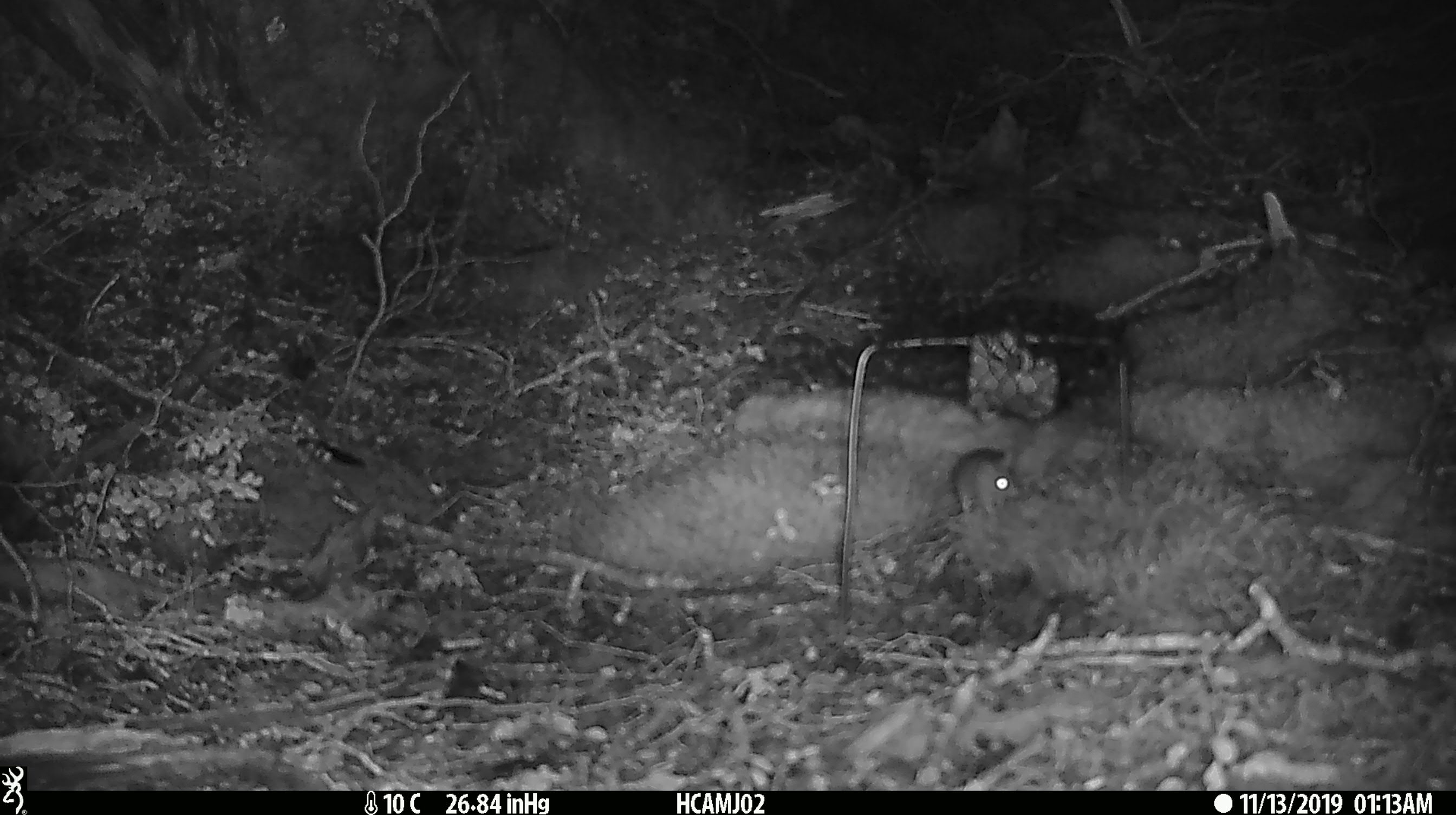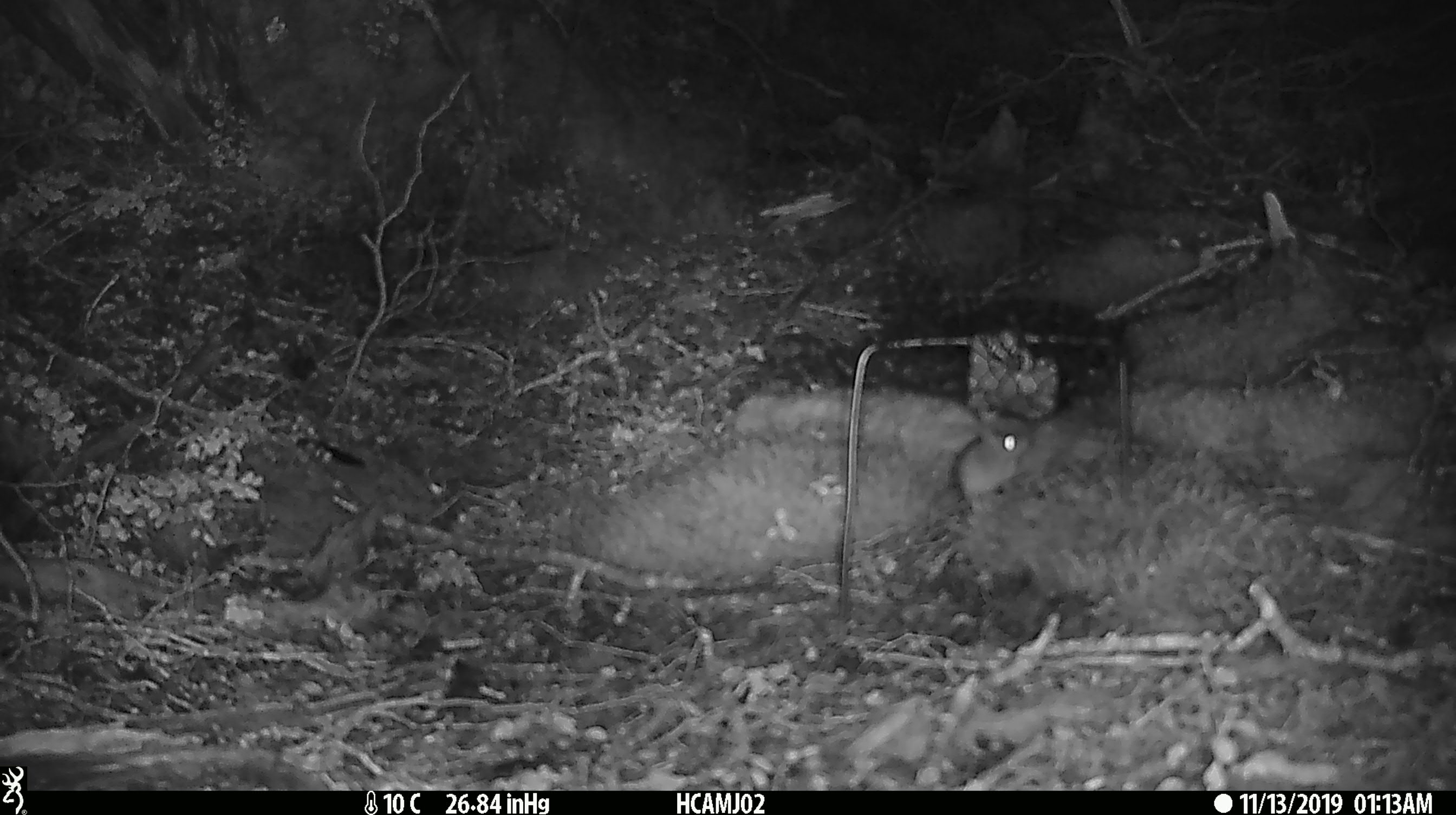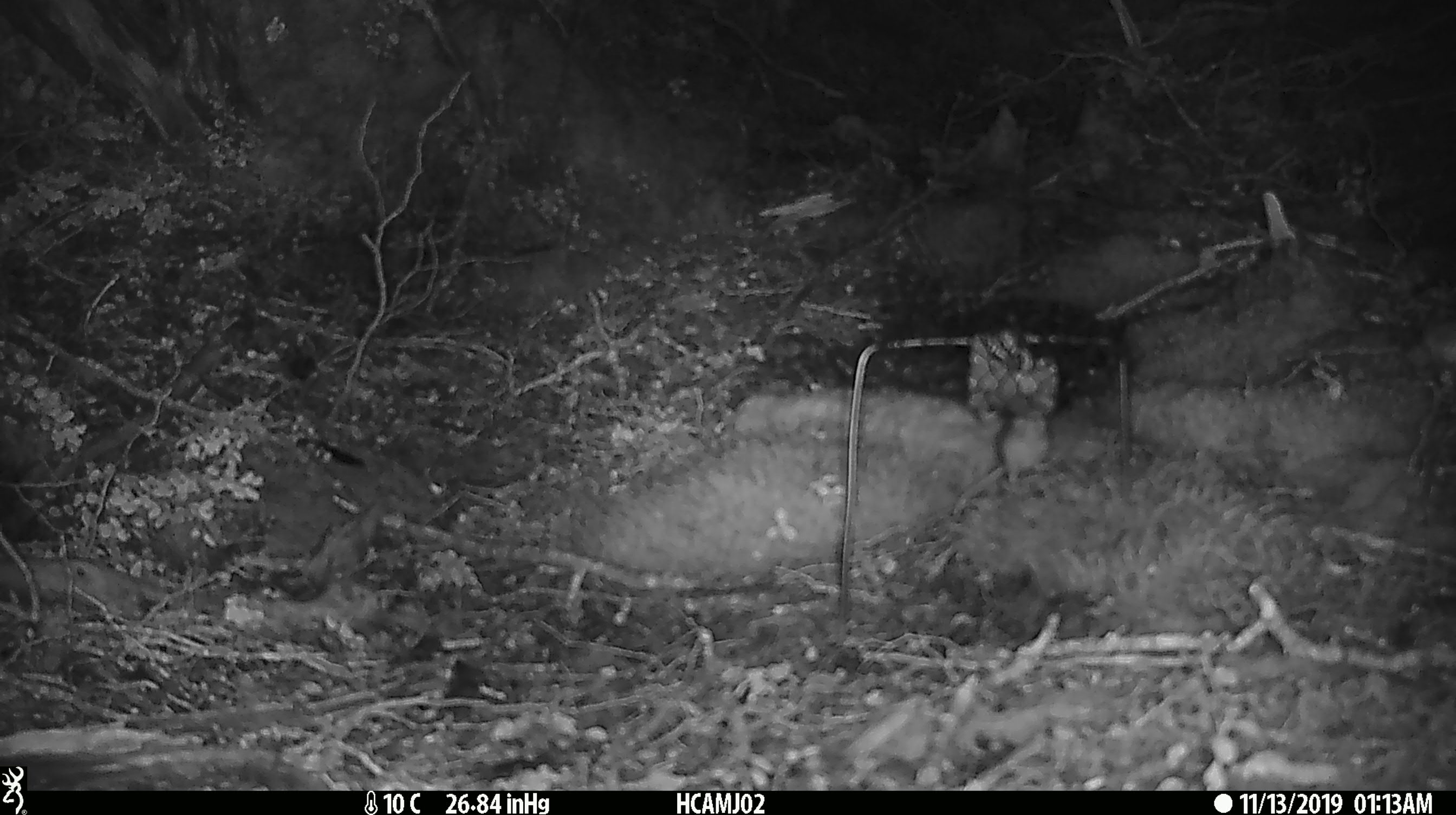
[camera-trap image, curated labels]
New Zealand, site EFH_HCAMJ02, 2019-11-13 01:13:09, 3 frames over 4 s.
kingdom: Animalia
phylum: Chordata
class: Mammalia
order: Rodentia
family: Muridae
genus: Mus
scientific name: Mus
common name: mouse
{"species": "mouse (Mus)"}